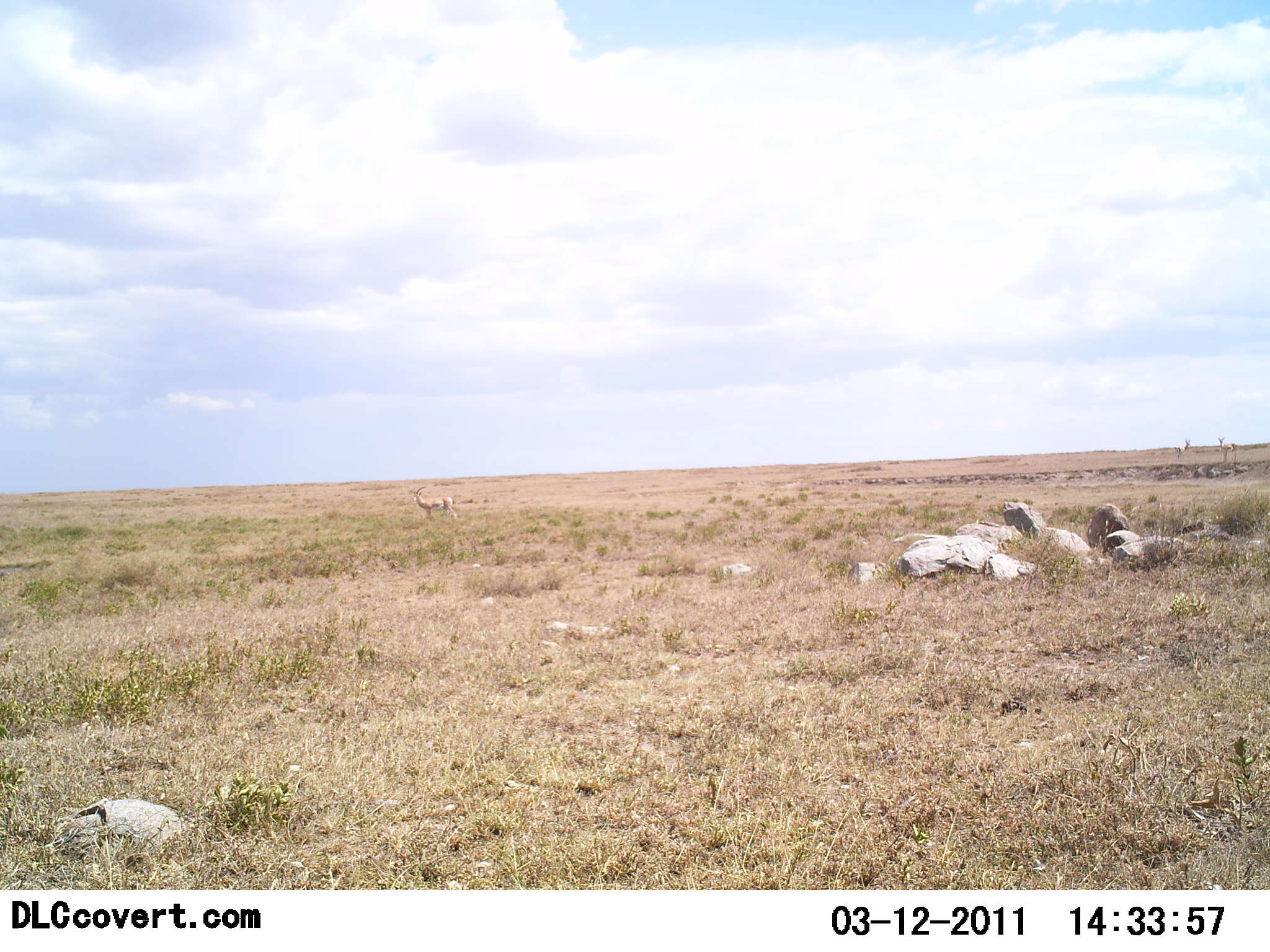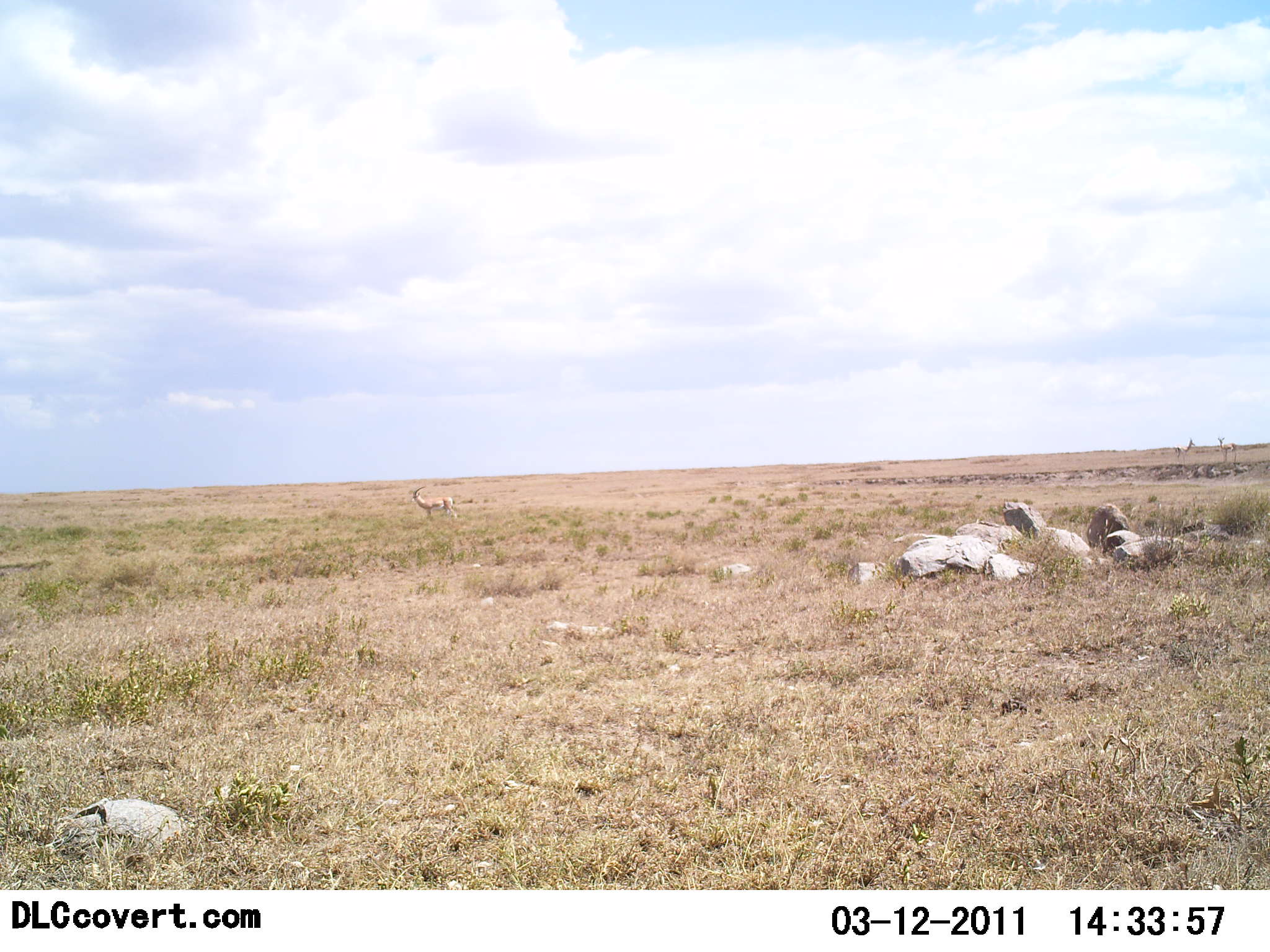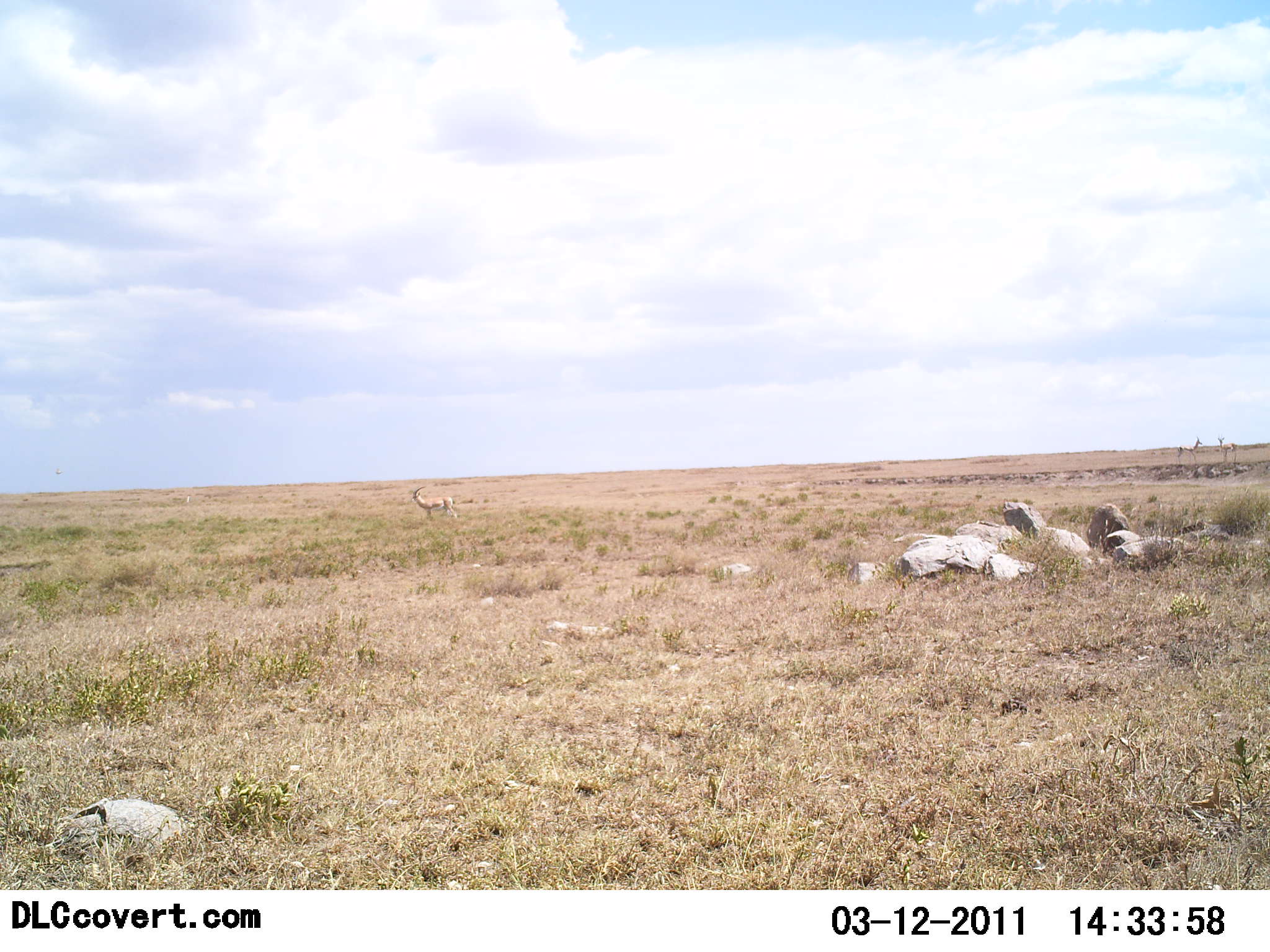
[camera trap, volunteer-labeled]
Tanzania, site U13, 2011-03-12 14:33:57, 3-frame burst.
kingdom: Animalia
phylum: Chordata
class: Mammalia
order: Artiodactyla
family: Bovidae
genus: Nanger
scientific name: Nanger granti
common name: grant's gazelle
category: gazellegrants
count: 1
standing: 100%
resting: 0%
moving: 0%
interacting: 0%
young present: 0%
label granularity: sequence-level